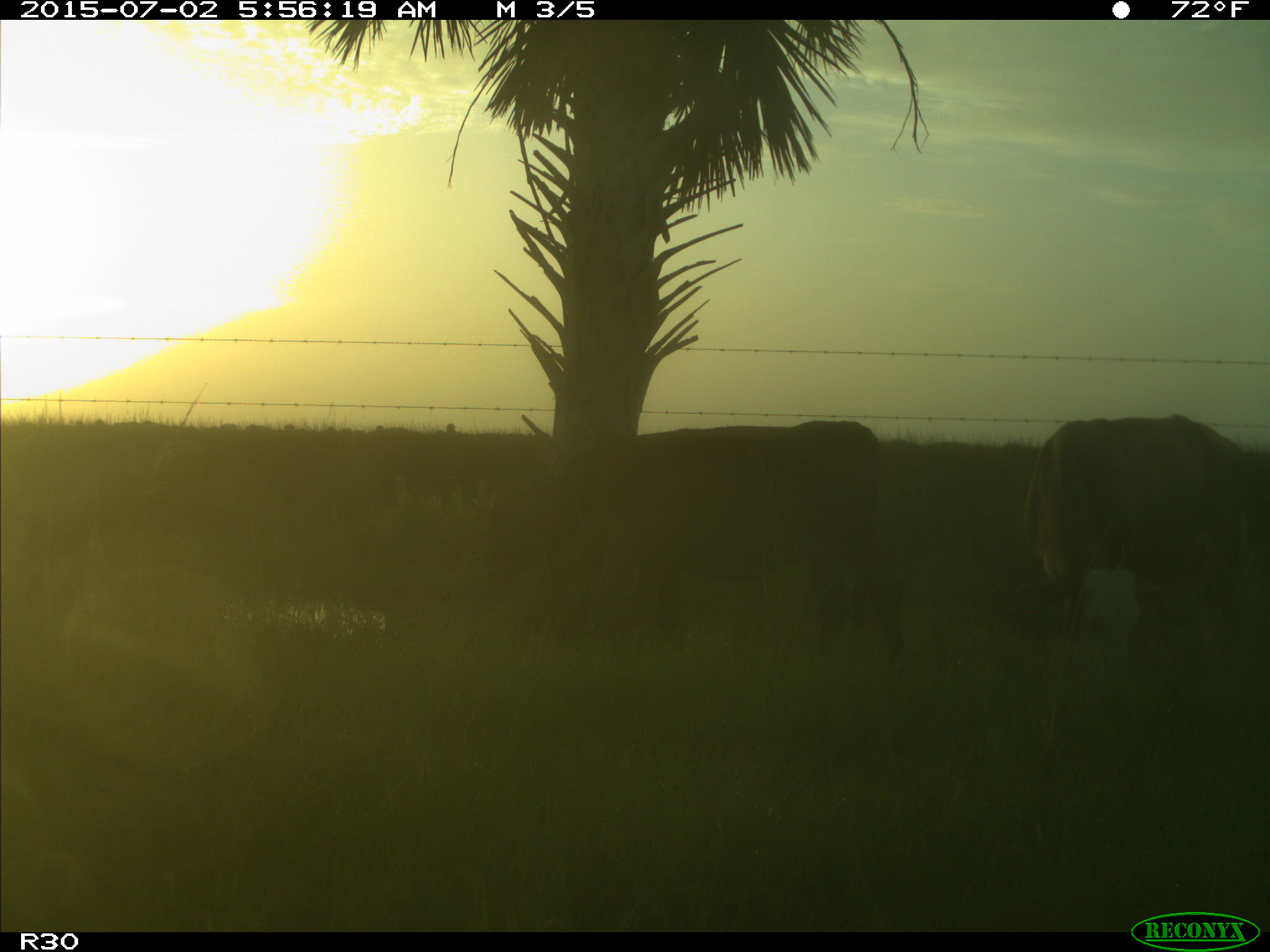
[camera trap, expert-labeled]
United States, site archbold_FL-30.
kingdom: Animalia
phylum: Chordata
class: Mammalia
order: Artiodactyla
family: Bovidae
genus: Bos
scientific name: Bos taurus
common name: domestic cow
Bos taurus (domestic cow).